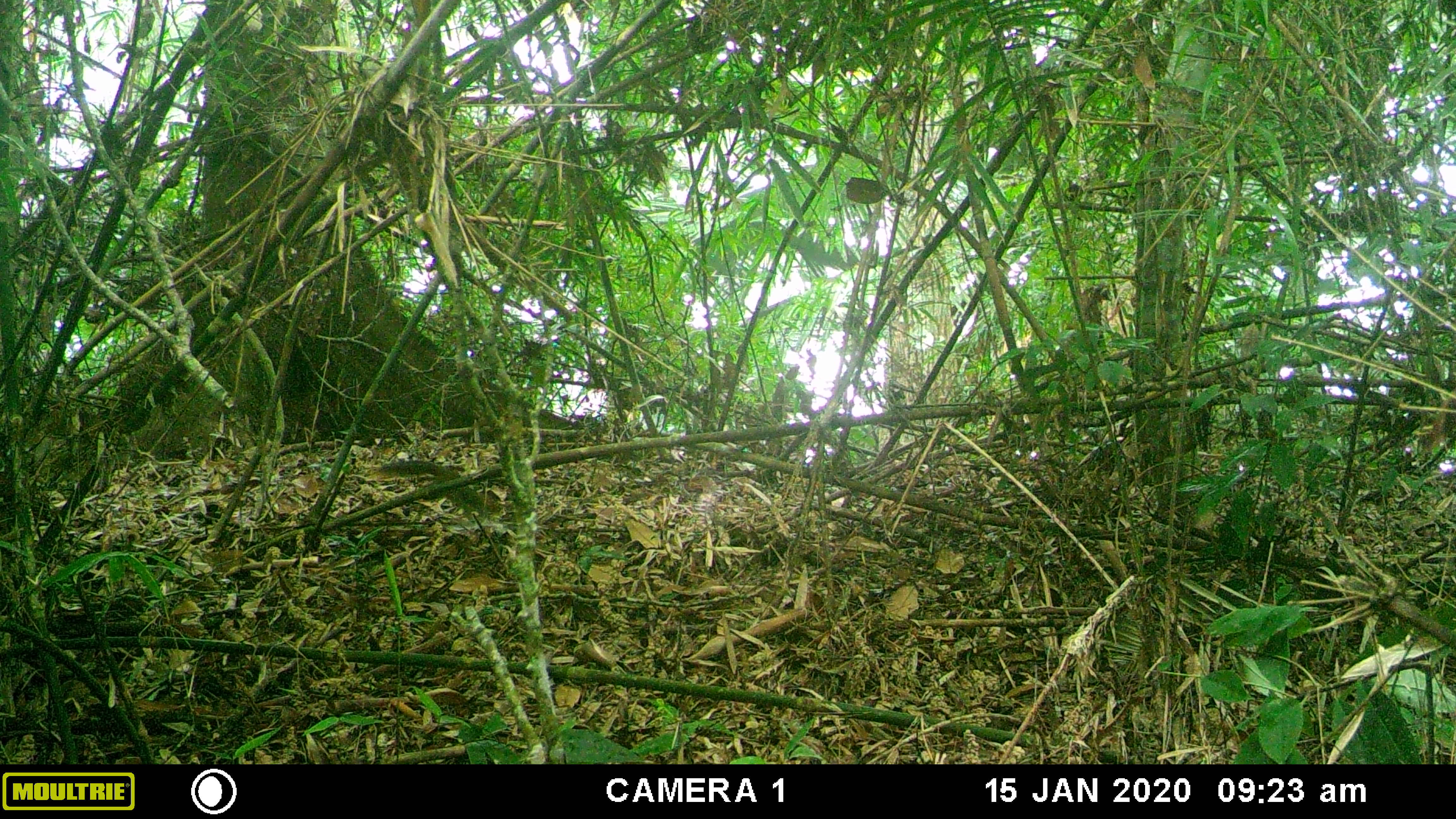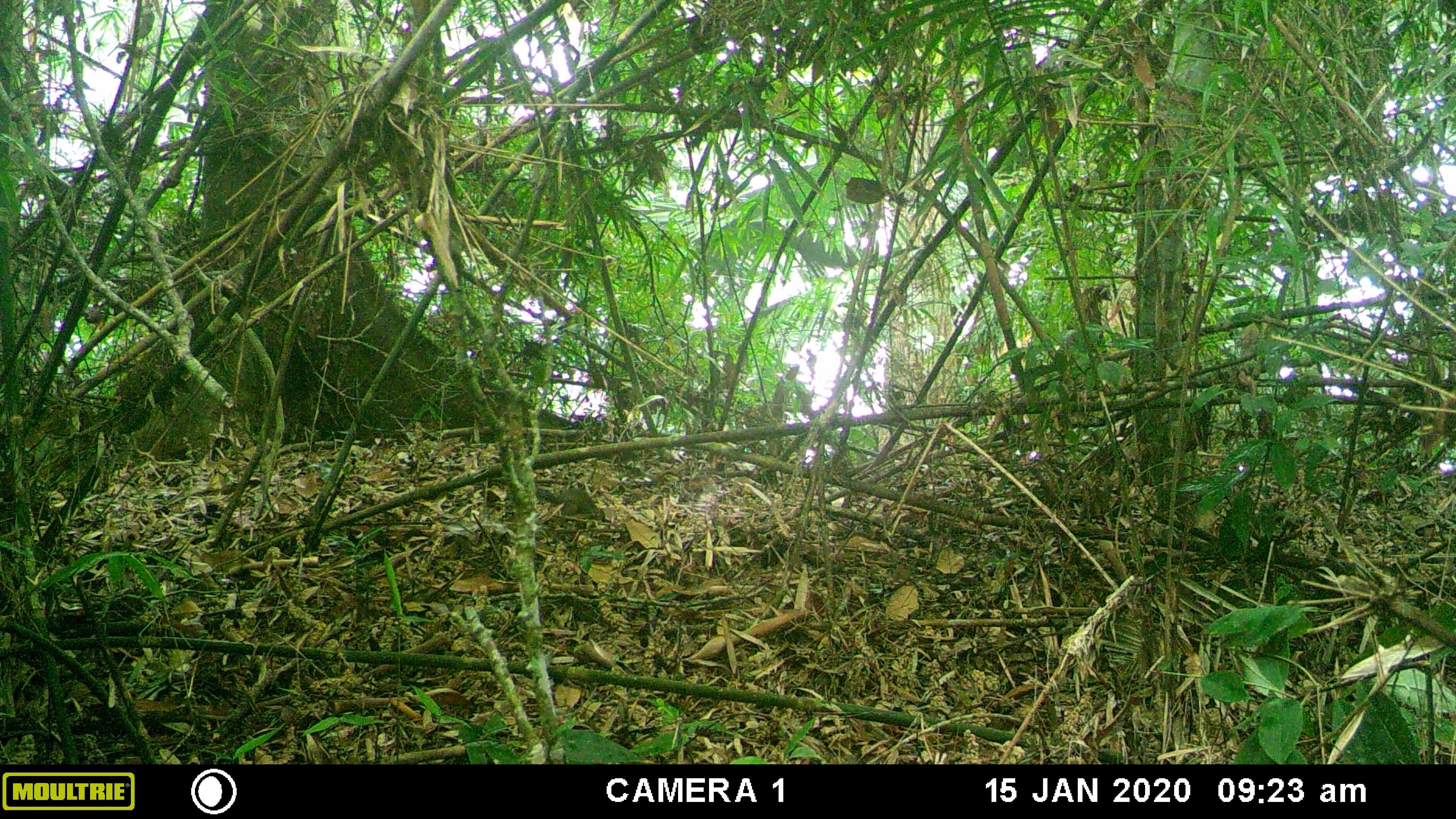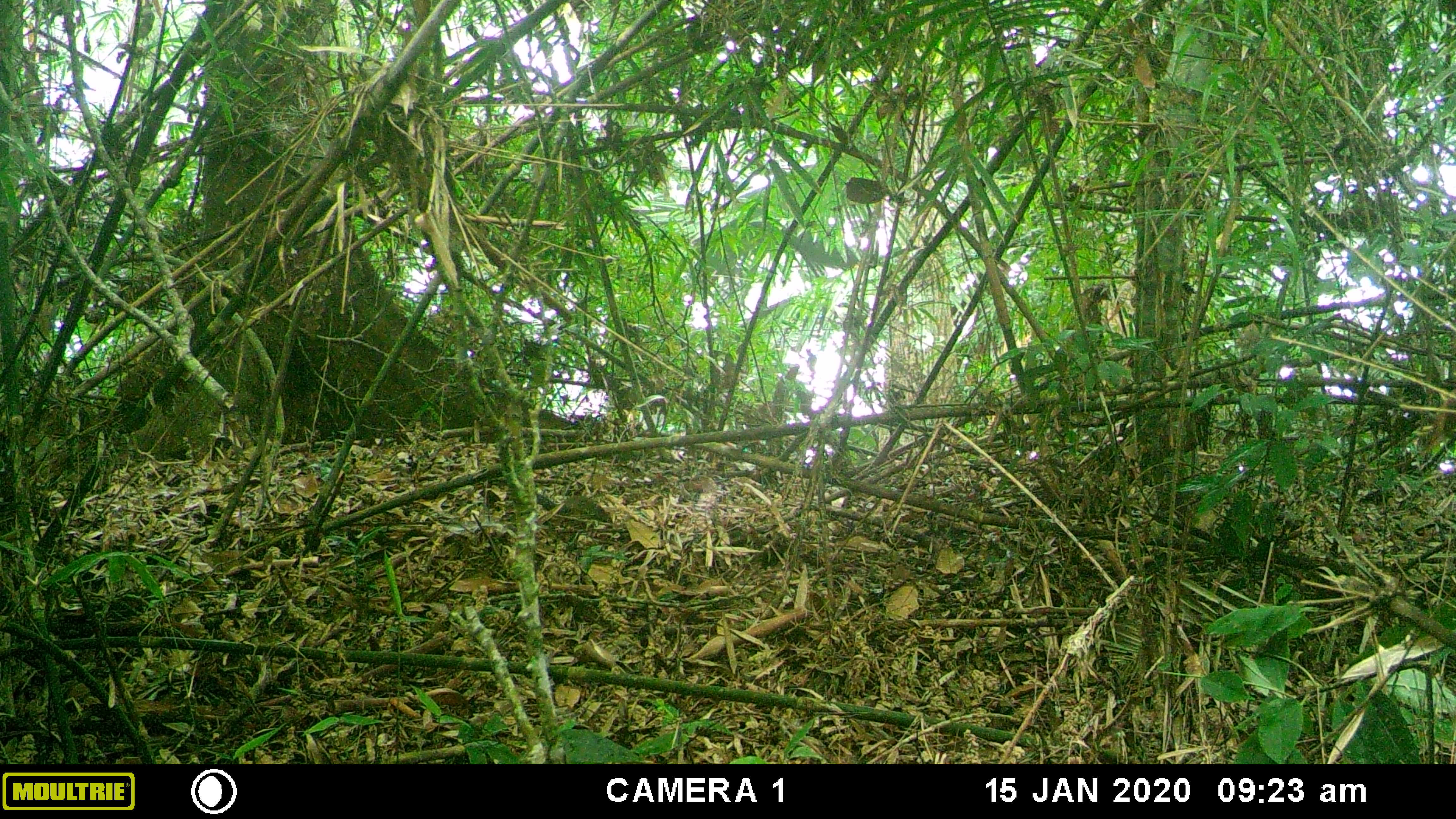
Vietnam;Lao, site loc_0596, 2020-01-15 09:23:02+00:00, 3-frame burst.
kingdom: Animalia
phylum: Chordata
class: Mammalia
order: Rodentia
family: Sciuridae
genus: Dremomys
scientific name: Dremomys rufigenis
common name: red-cheeked squirrel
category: red cheeked squirrel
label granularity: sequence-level